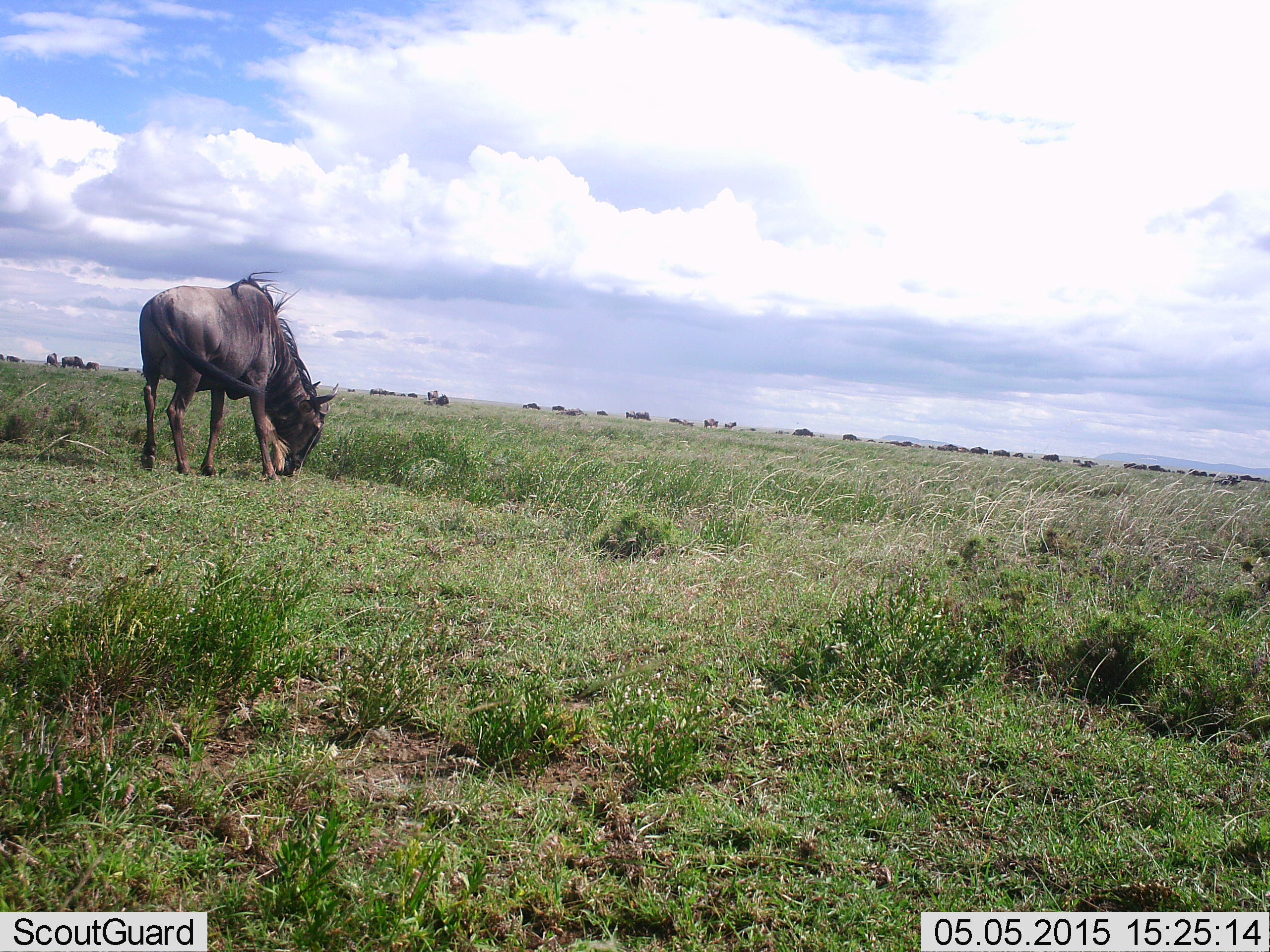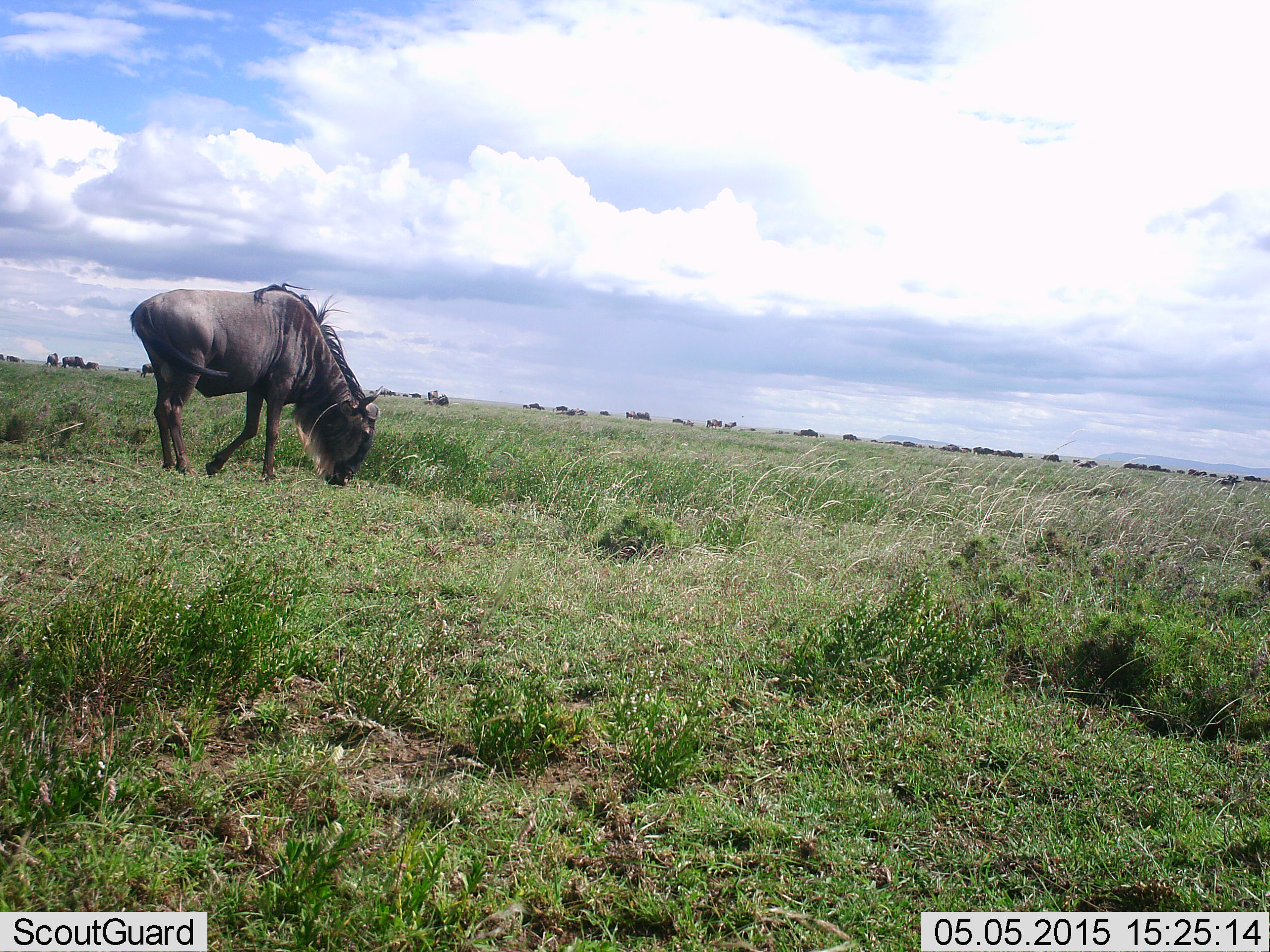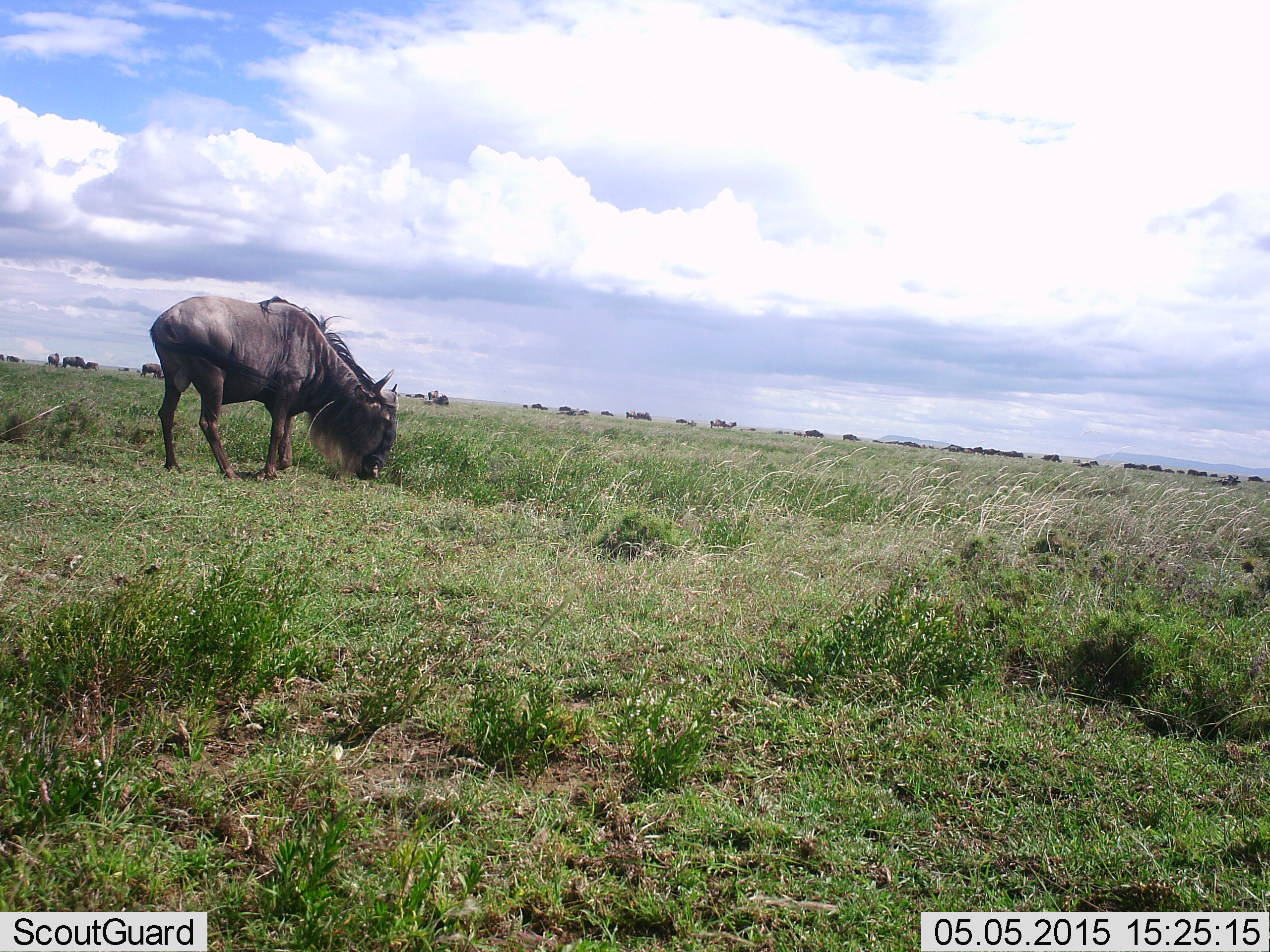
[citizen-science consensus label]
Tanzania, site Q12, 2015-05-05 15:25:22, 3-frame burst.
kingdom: Animalia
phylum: Chordata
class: Mammalia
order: Artiodactyla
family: Bovidae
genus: Connochaetes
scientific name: Connochaetes taurinus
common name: blue wildebeest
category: wildebeest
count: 11-50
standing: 50%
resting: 10%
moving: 30%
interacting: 0%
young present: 0%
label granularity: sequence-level